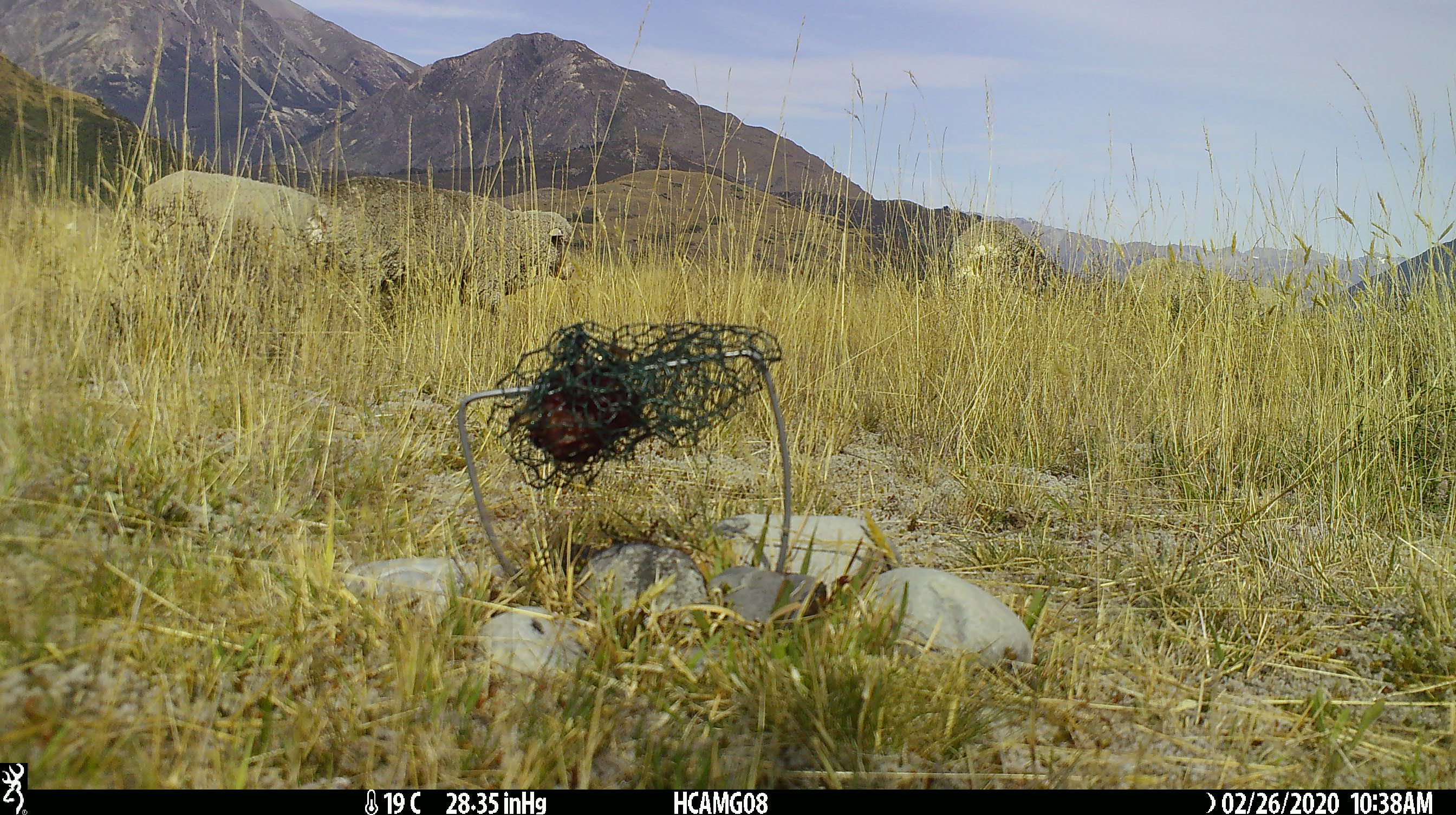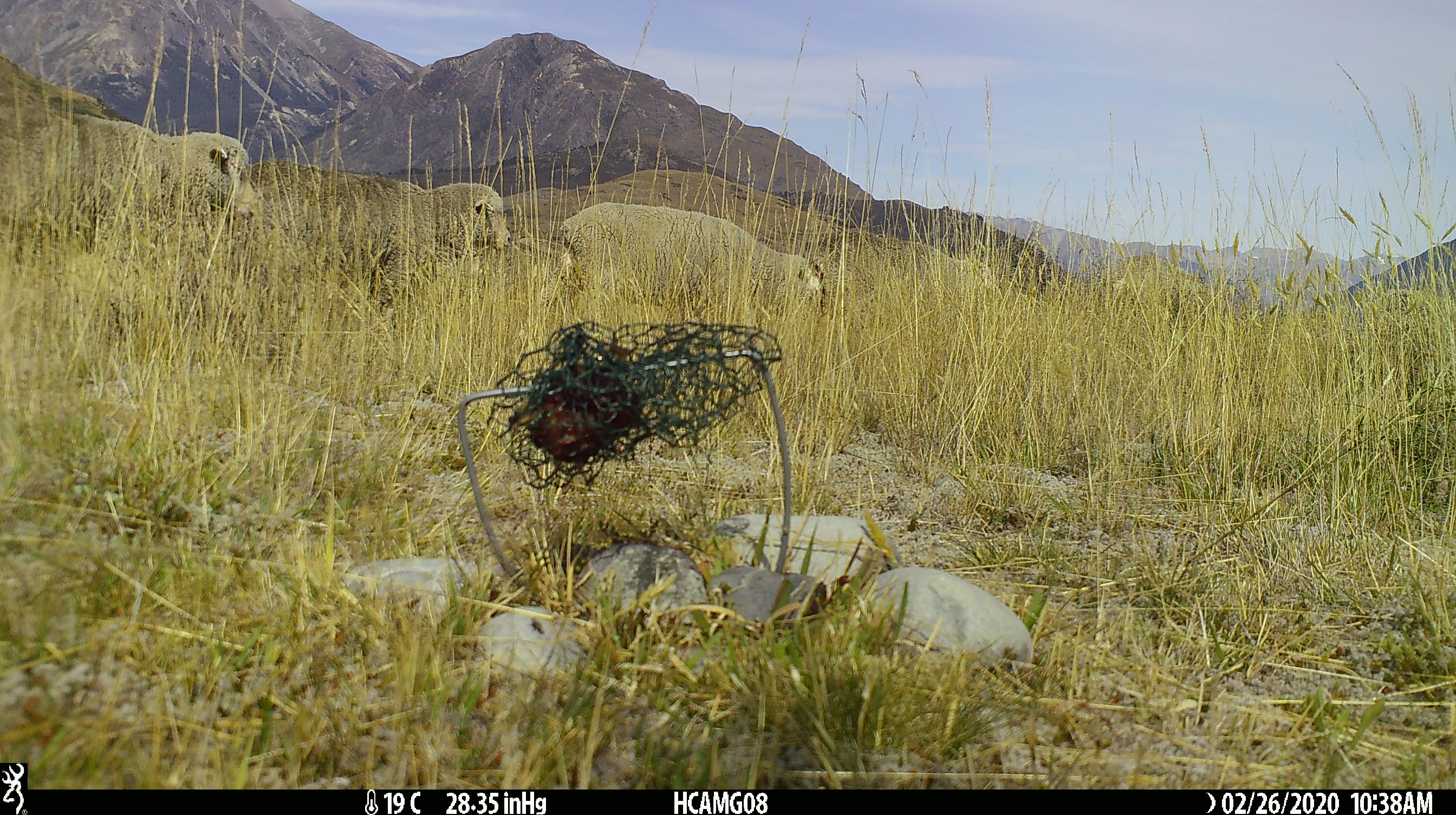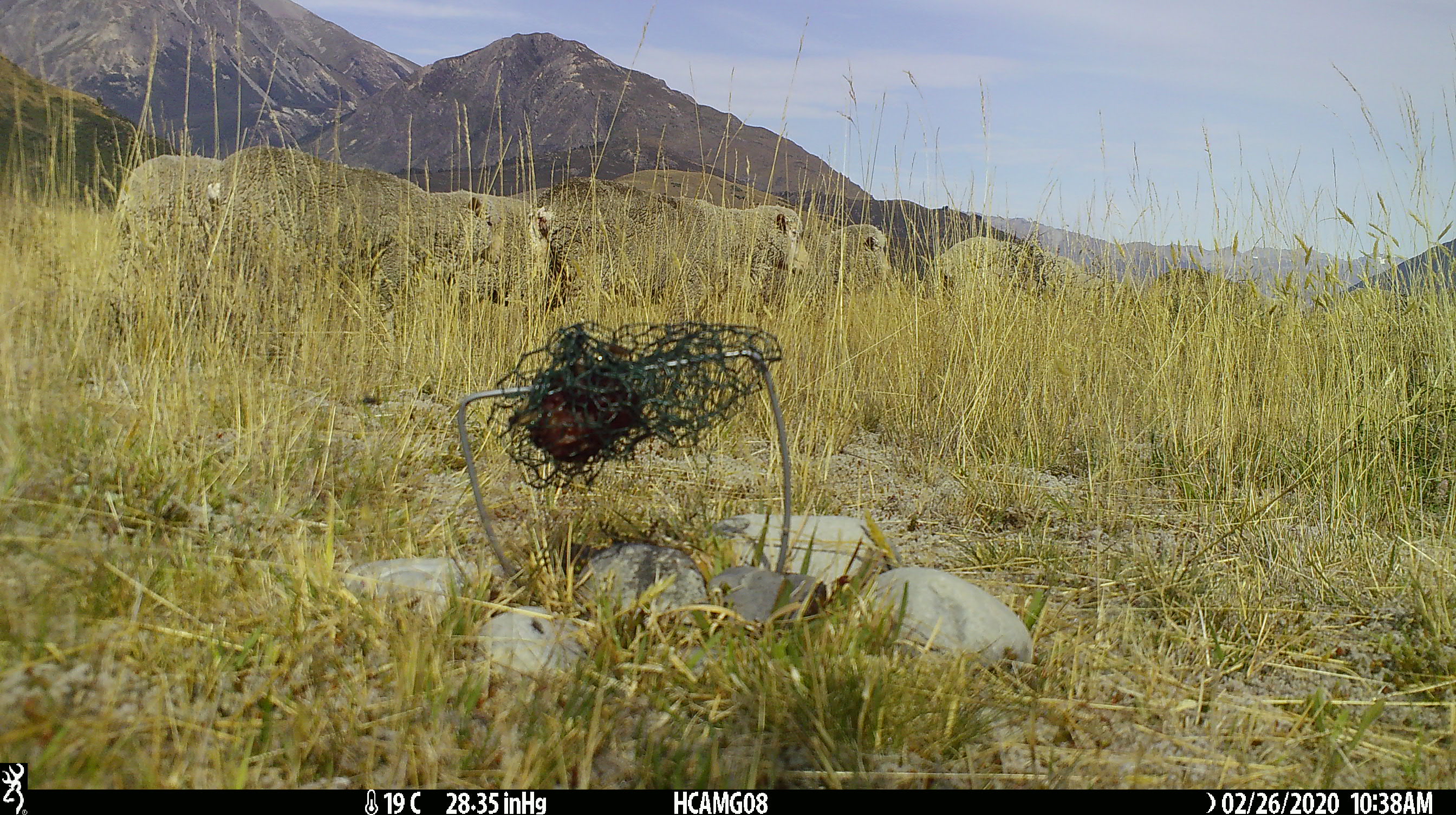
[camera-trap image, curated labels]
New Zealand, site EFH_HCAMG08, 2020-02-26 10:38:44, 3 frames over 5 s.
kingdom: Animalia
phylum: Chordata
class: Mammalia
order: Artiodactyla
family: Bovidae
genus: Ovis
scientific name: Ovis aries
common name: domestic sheep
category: sheep